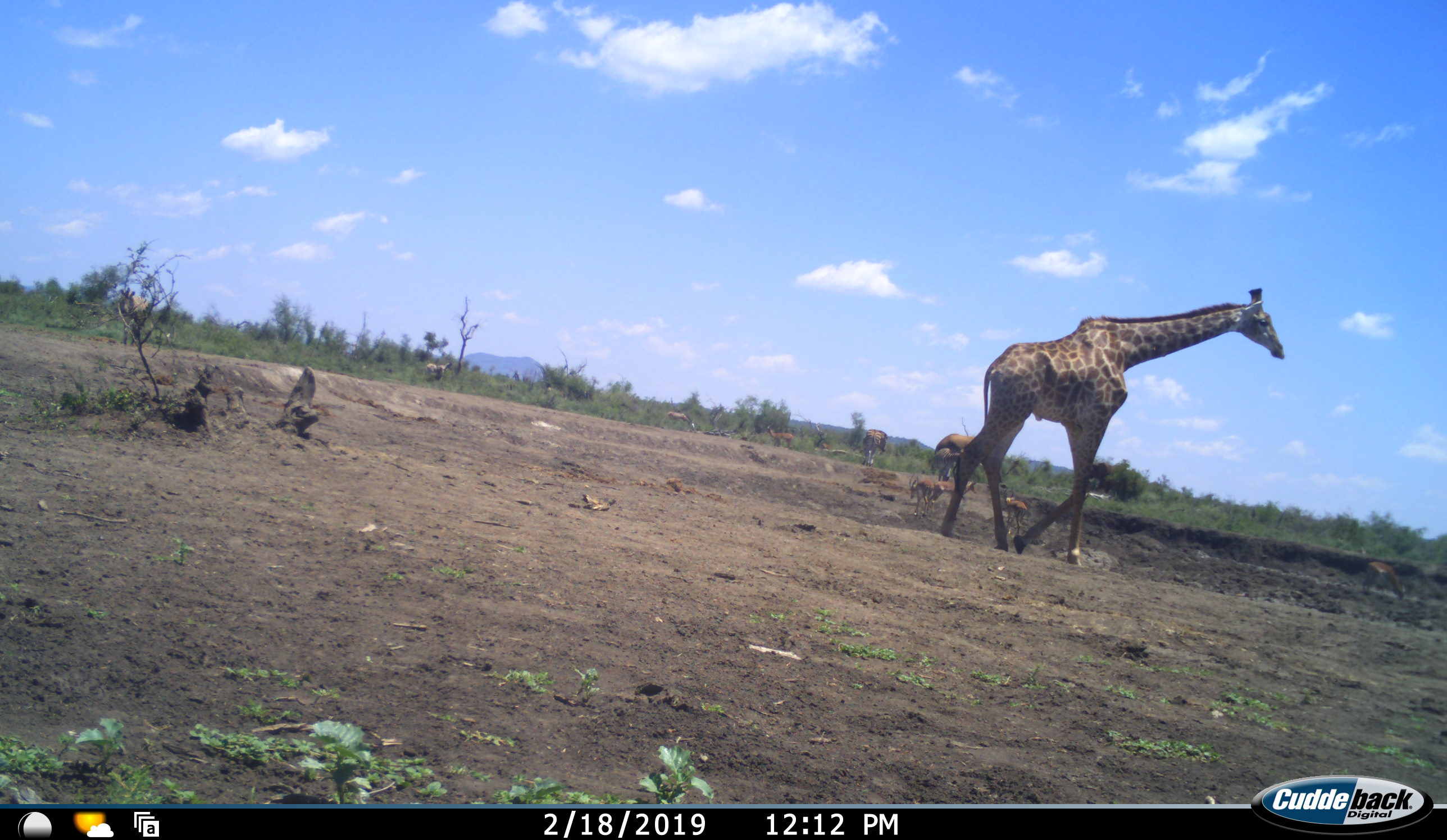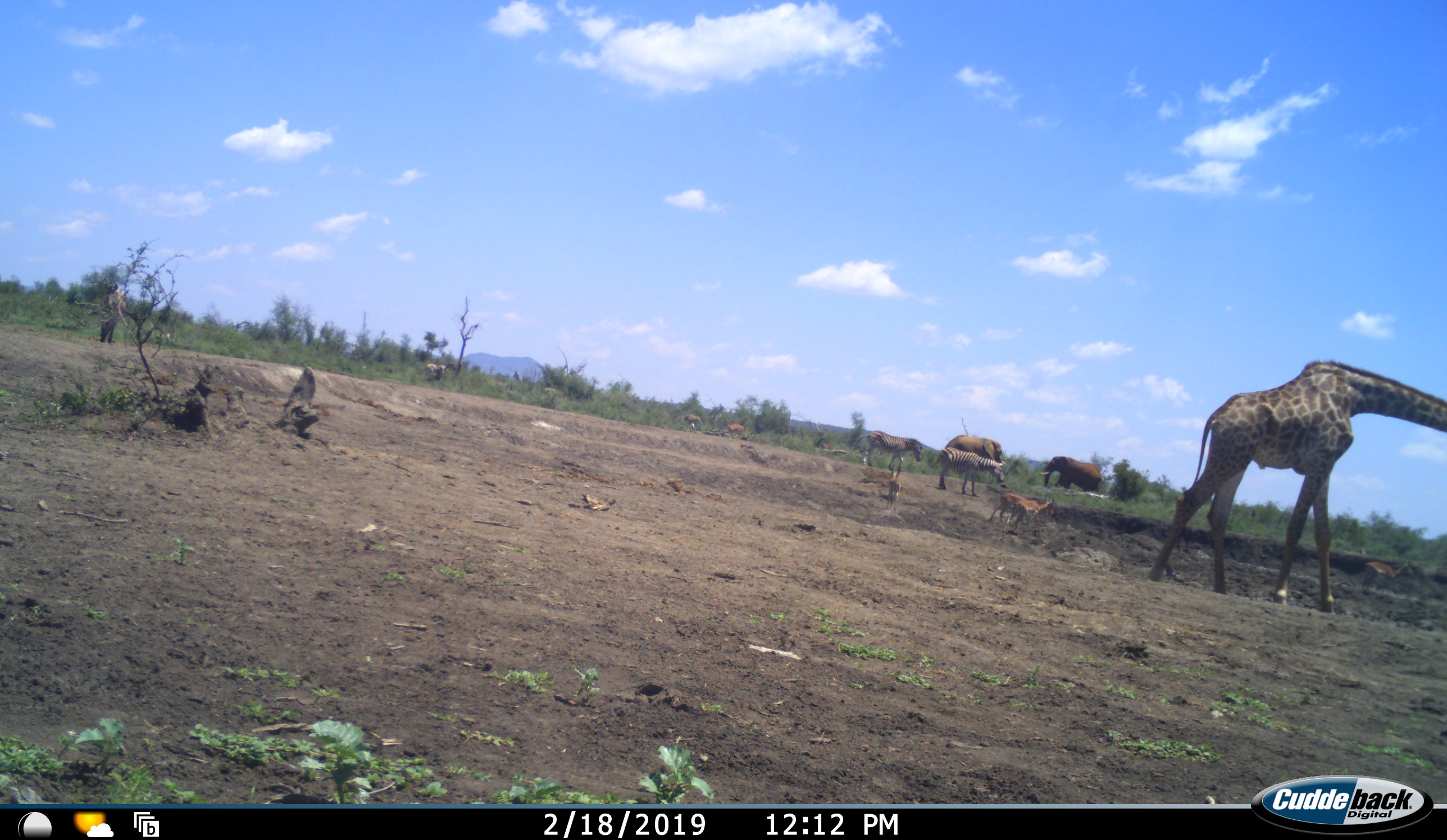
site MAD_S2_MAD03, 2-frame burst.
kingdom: Animalia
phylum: Chordata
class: Mammalia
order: Artiodactyla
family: Giraffidae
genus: Giraffa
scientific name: Giraffa camelopardalis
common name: giraffe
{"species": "giraffe (Giraffa camelopardalis)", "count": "1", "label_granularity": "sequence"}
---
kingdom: Animalia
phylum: Chordata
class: Mammalia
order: Perissodactyla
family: Equidae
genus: Equus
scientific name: Equus quagga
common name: plains zebra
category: zebraplains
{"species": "zebraplains (plains zebra) (Equus quagga)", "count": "4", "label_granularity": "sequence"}